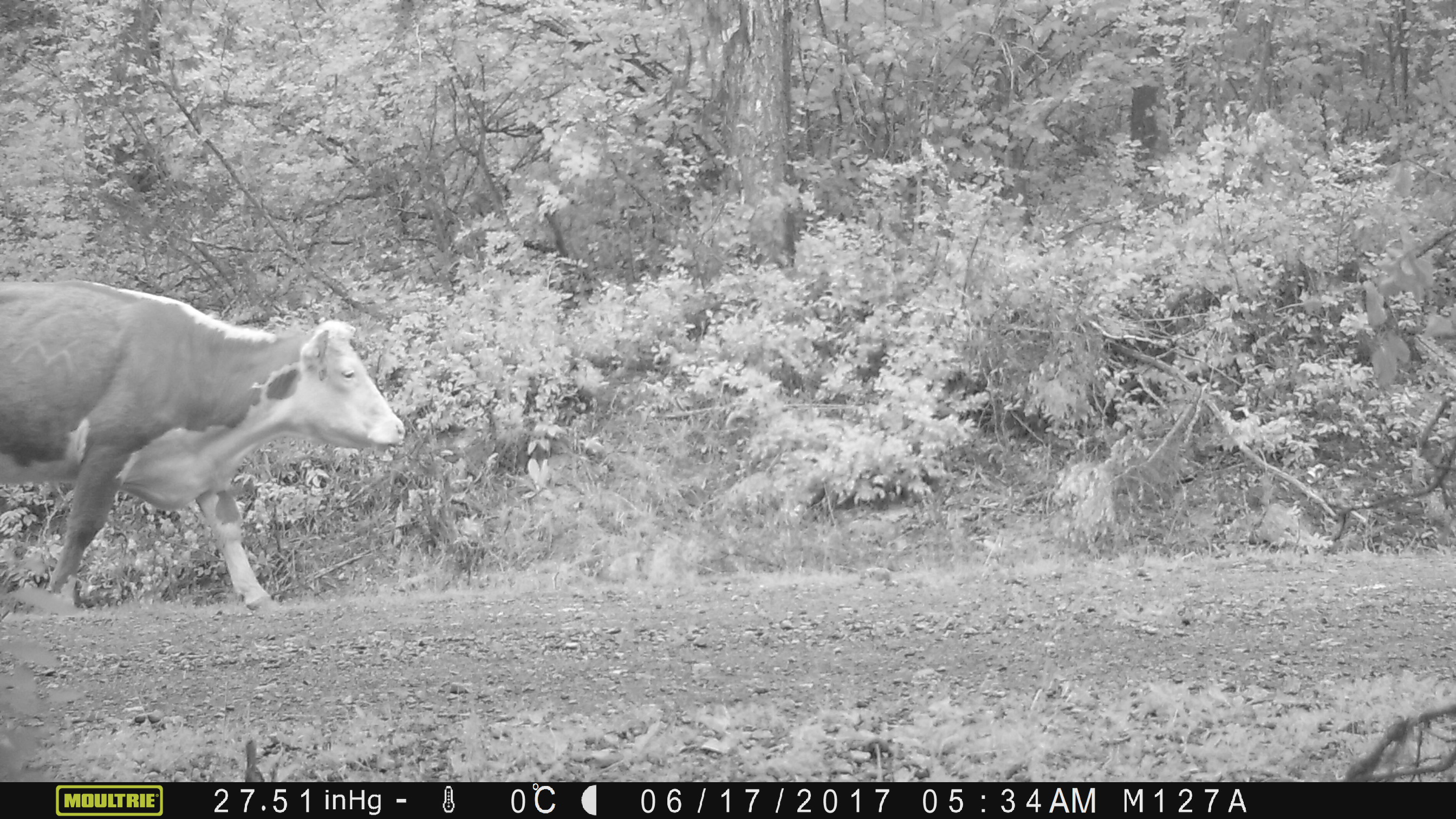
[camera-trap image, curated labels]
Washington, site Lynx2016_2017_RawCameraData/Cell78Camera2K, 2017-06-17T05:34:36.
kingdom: Animalia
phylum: Chordata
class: Mammalia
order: Artiodactyla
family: Bovidae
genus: Bos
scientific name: Bos taurus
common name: domestic cattle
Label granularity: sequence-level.